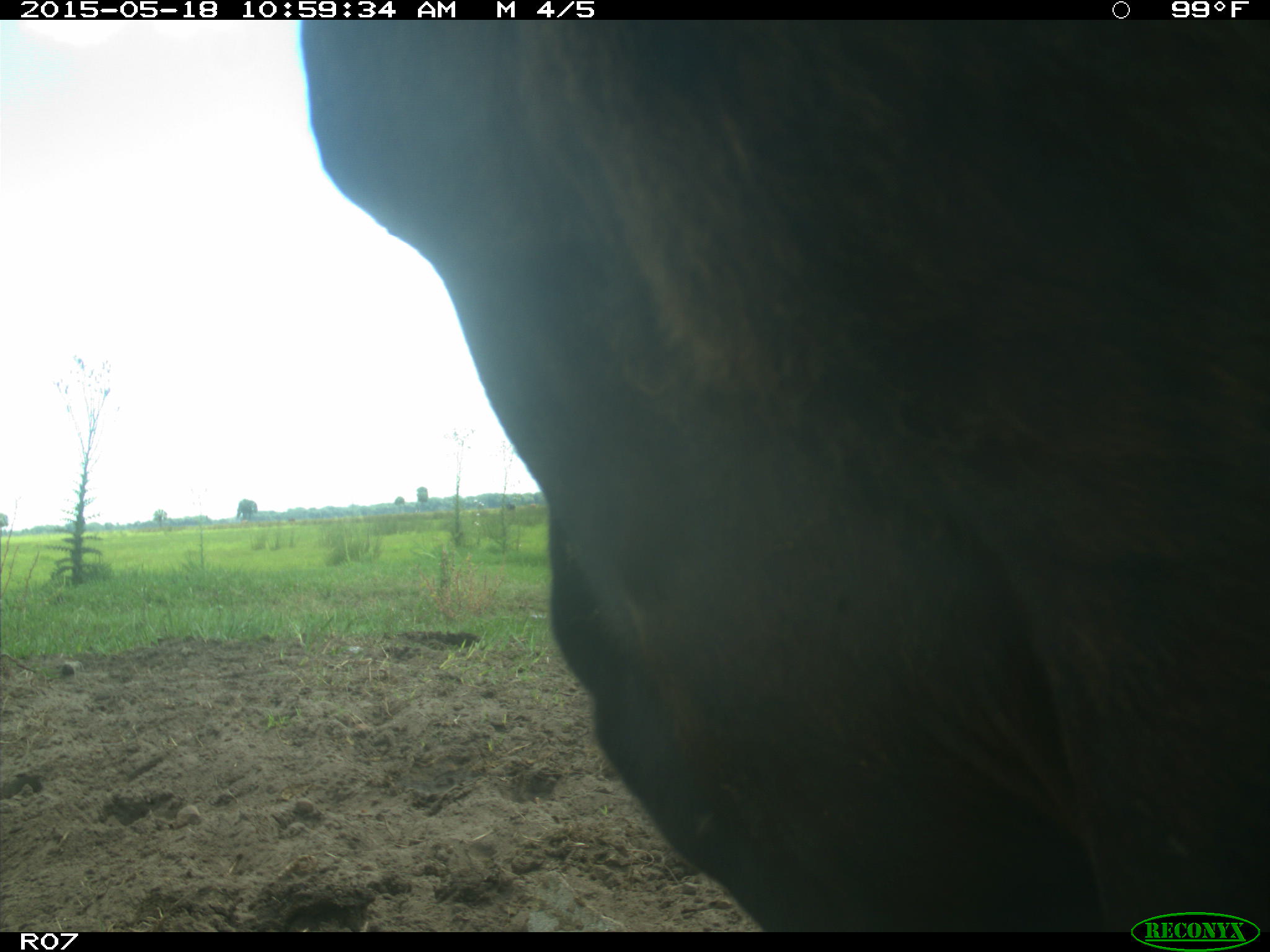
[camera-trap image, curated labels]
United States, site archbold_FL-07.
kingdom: Animalia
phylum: Chordata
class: Mammalia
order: Artiodactyla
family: Bovidae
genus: Bos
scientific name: Bos taurus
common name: domestic cow